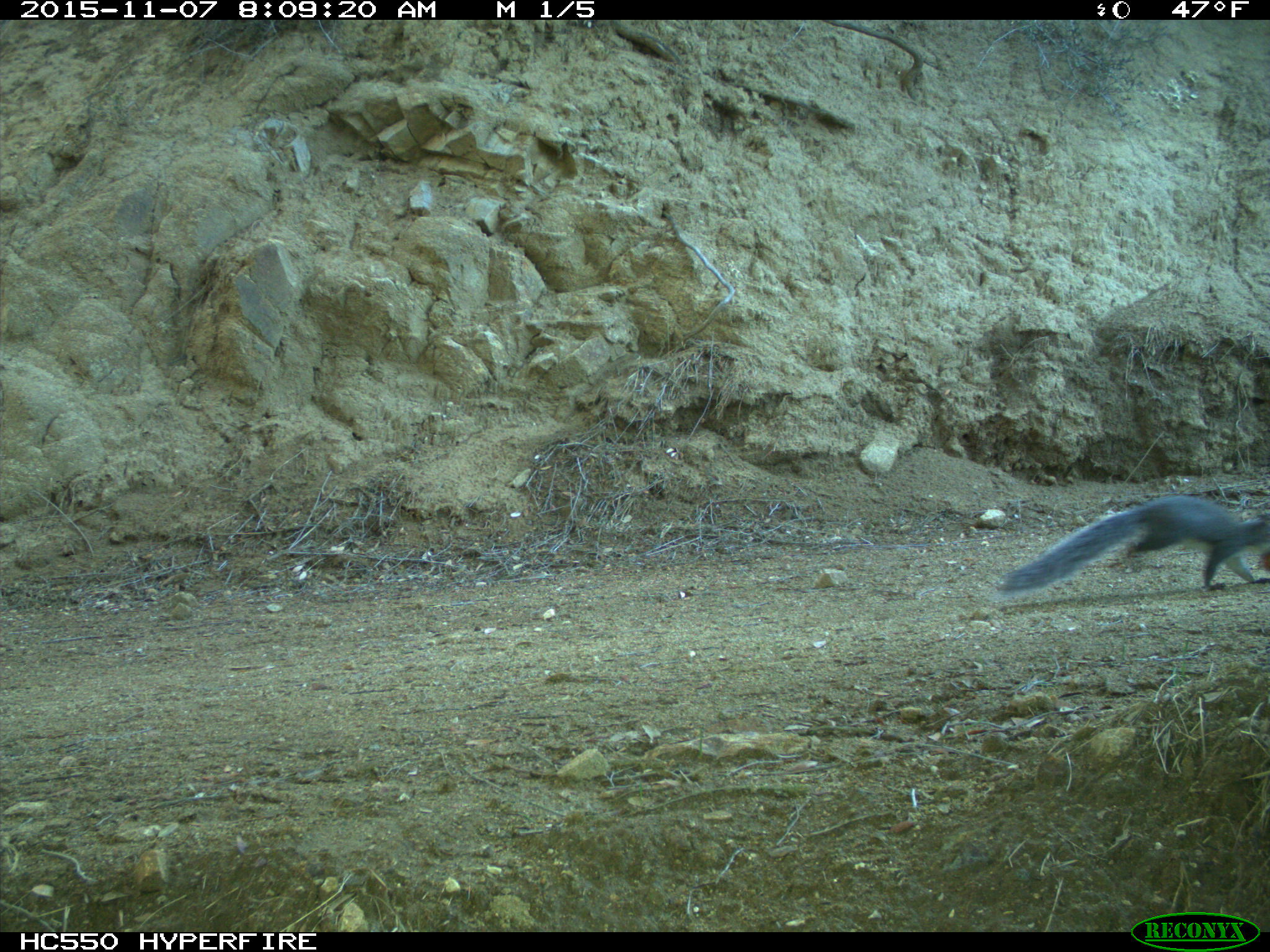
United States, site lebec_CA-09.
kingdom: Animalia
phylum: Chordata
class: Mammalia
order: Rodentia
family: Sciuridae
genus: Sciurus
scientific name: Sciurus carolinensis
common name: eastern gray squirrel